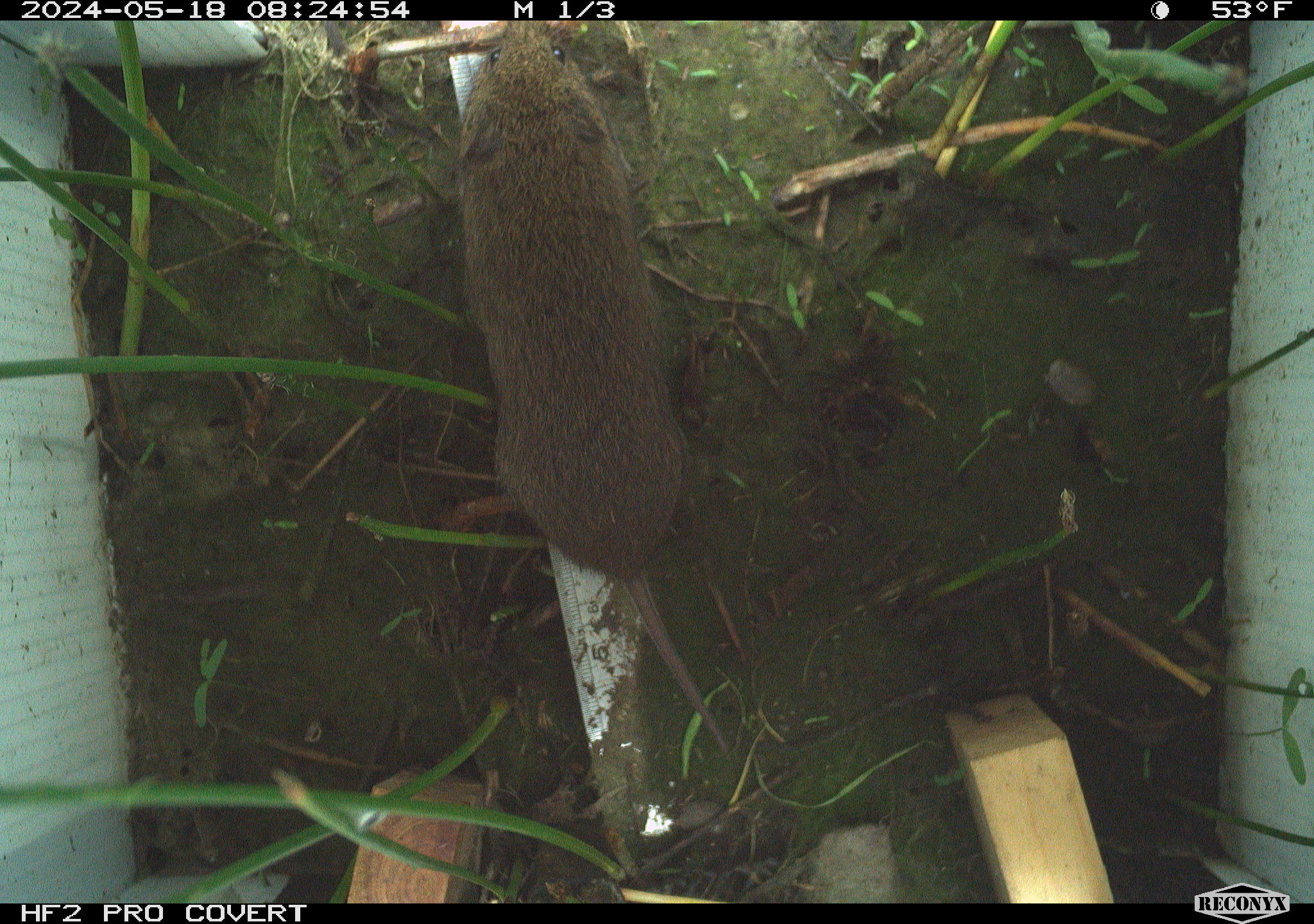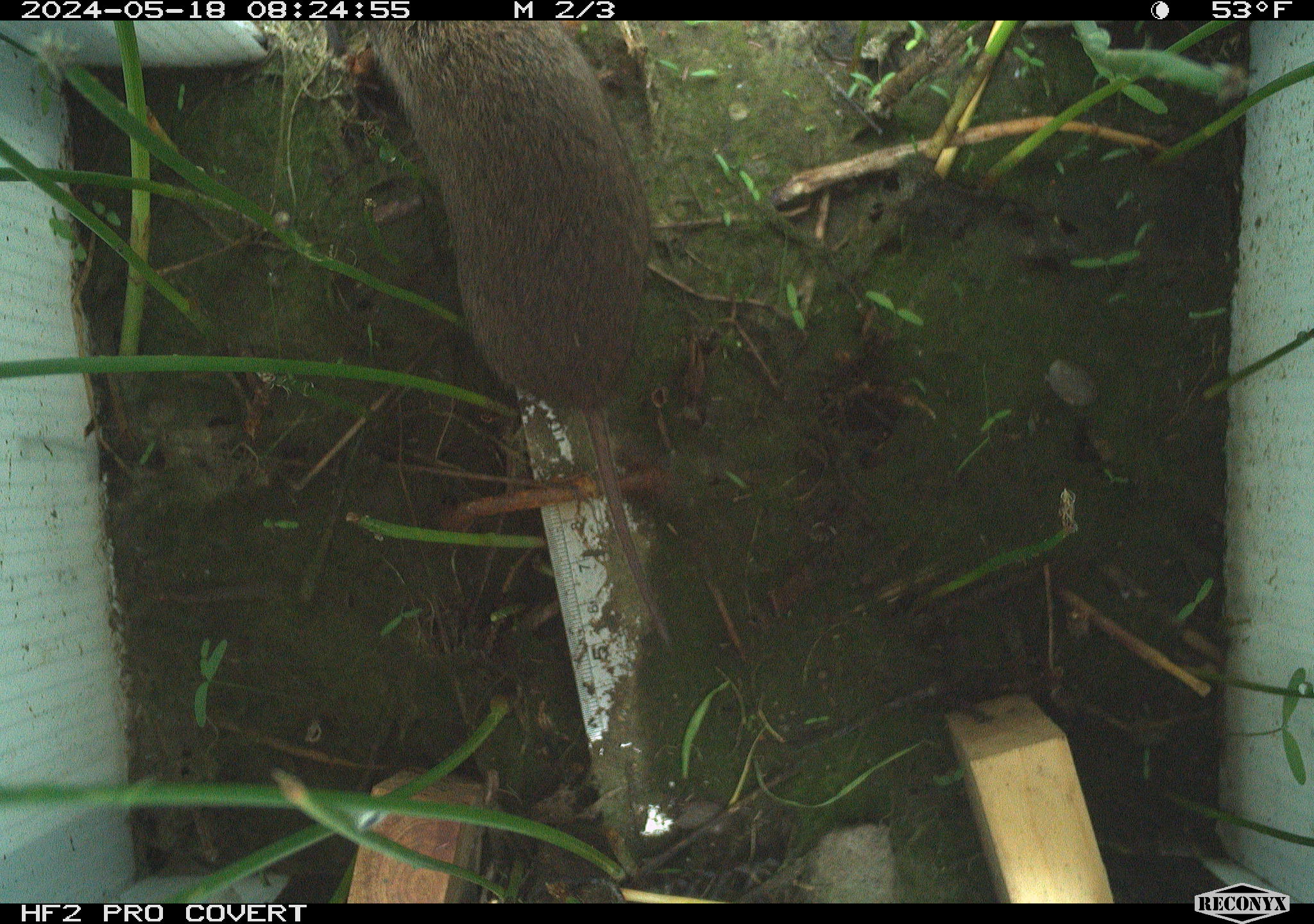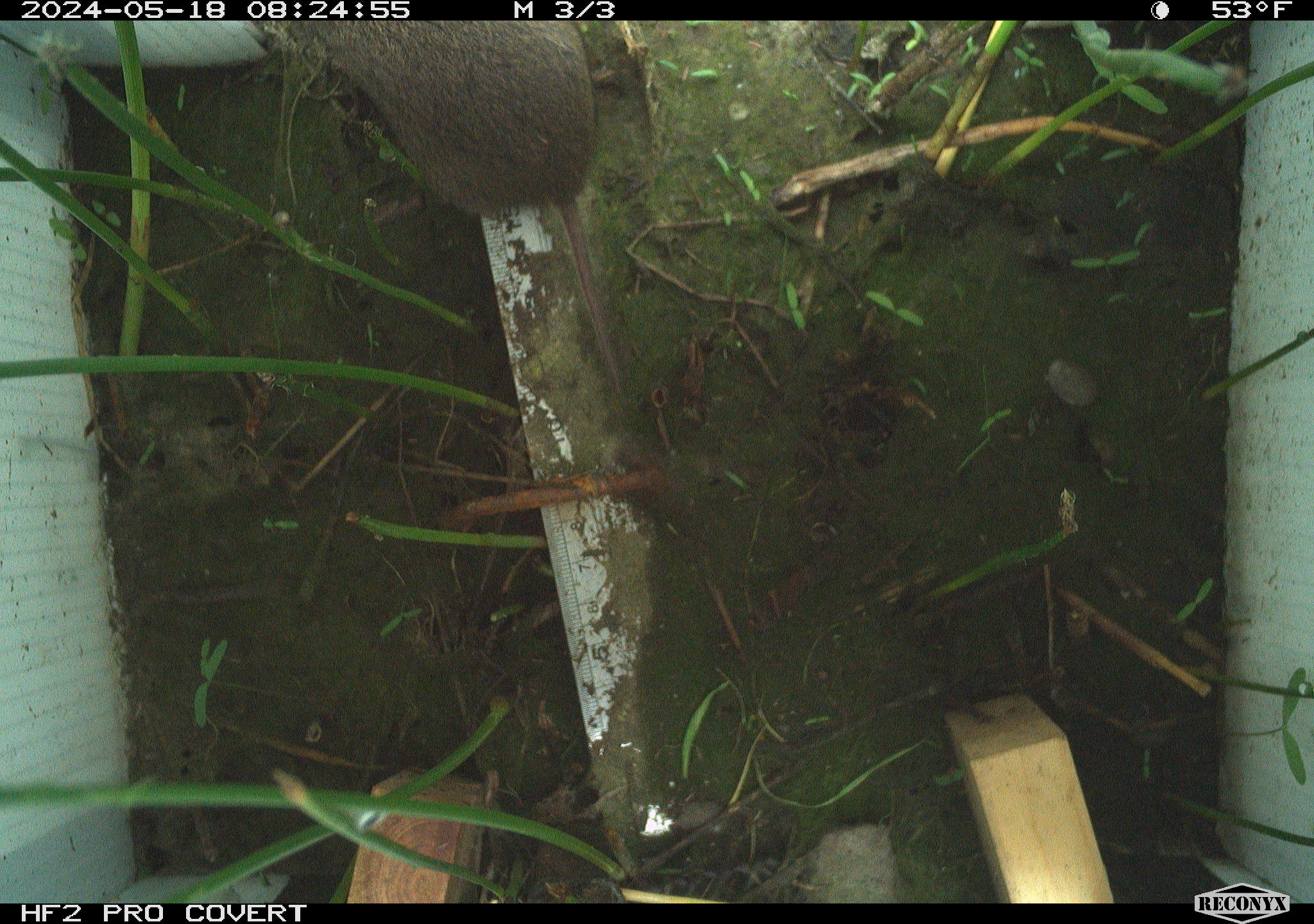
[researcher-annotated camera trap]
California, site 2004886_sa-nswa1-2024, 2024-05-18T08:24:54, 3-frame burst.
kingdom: Animalia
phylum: Chordata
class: Mammalia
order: Rodentia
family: Cricetidae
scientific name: Arvicolinae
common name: voles, lemmings, and muskrats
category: arvicolinae subfamily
Arvicolinae subfamily (voles, lemmings, and muskrats) (Arvicolinae).